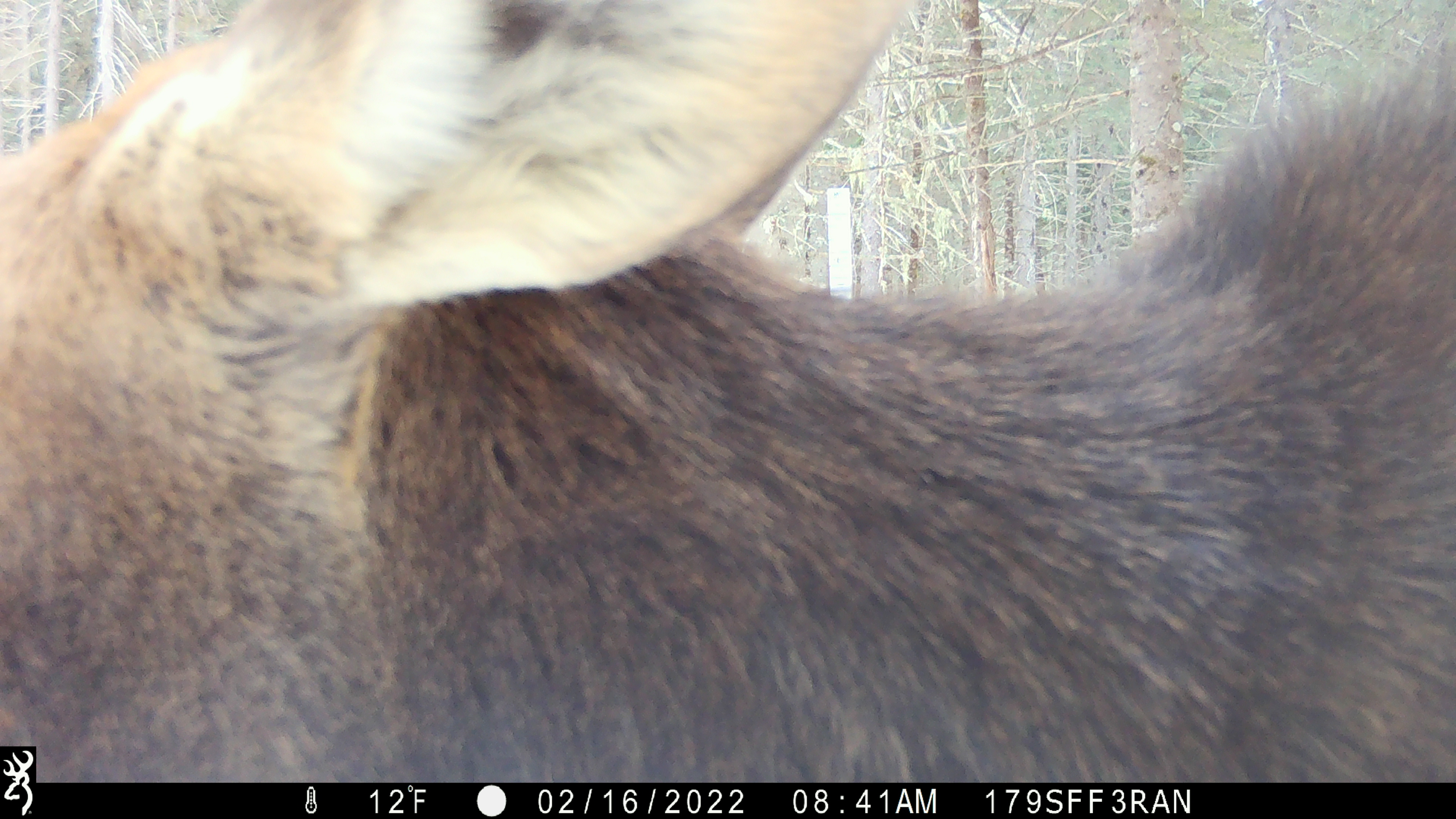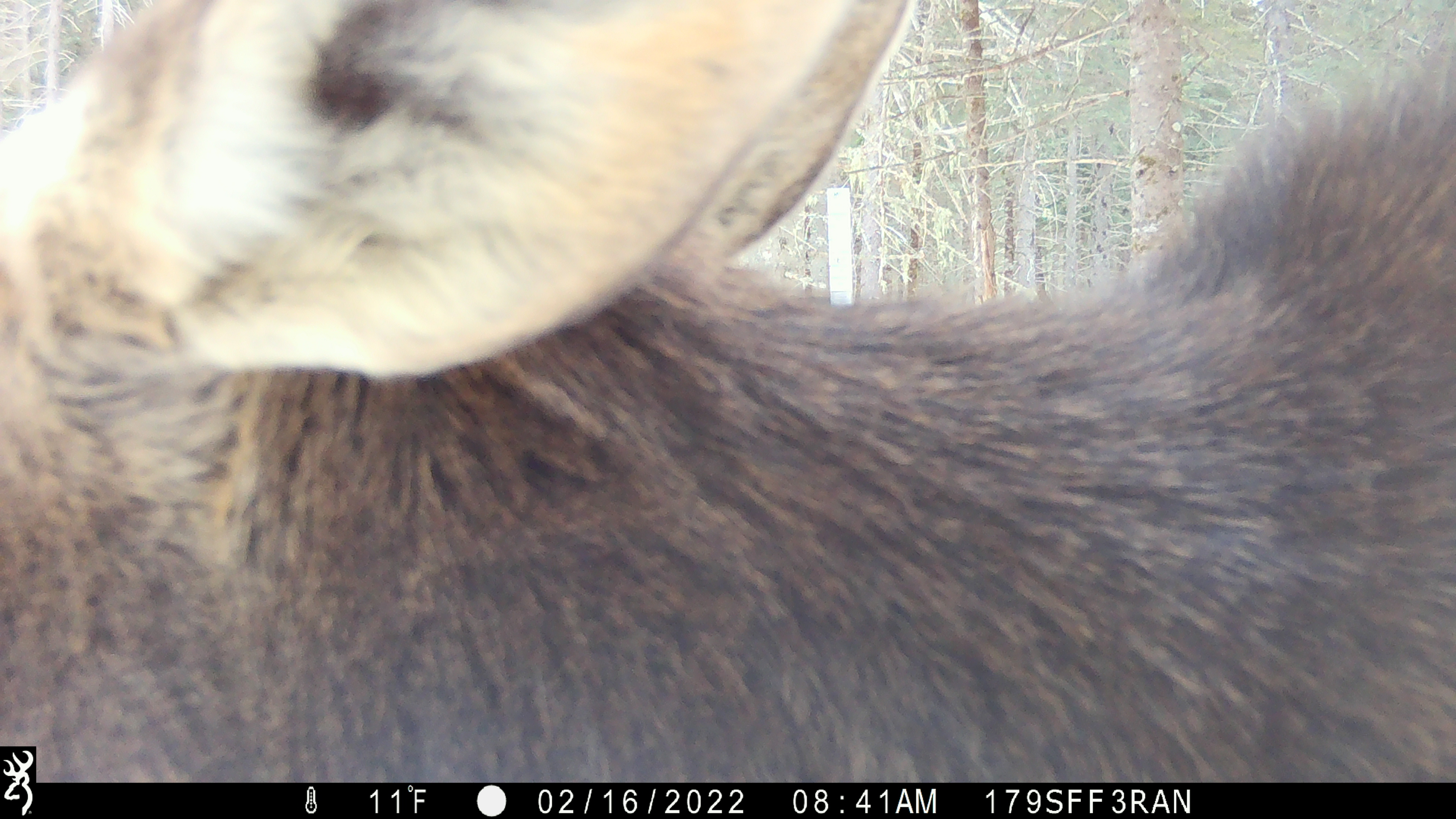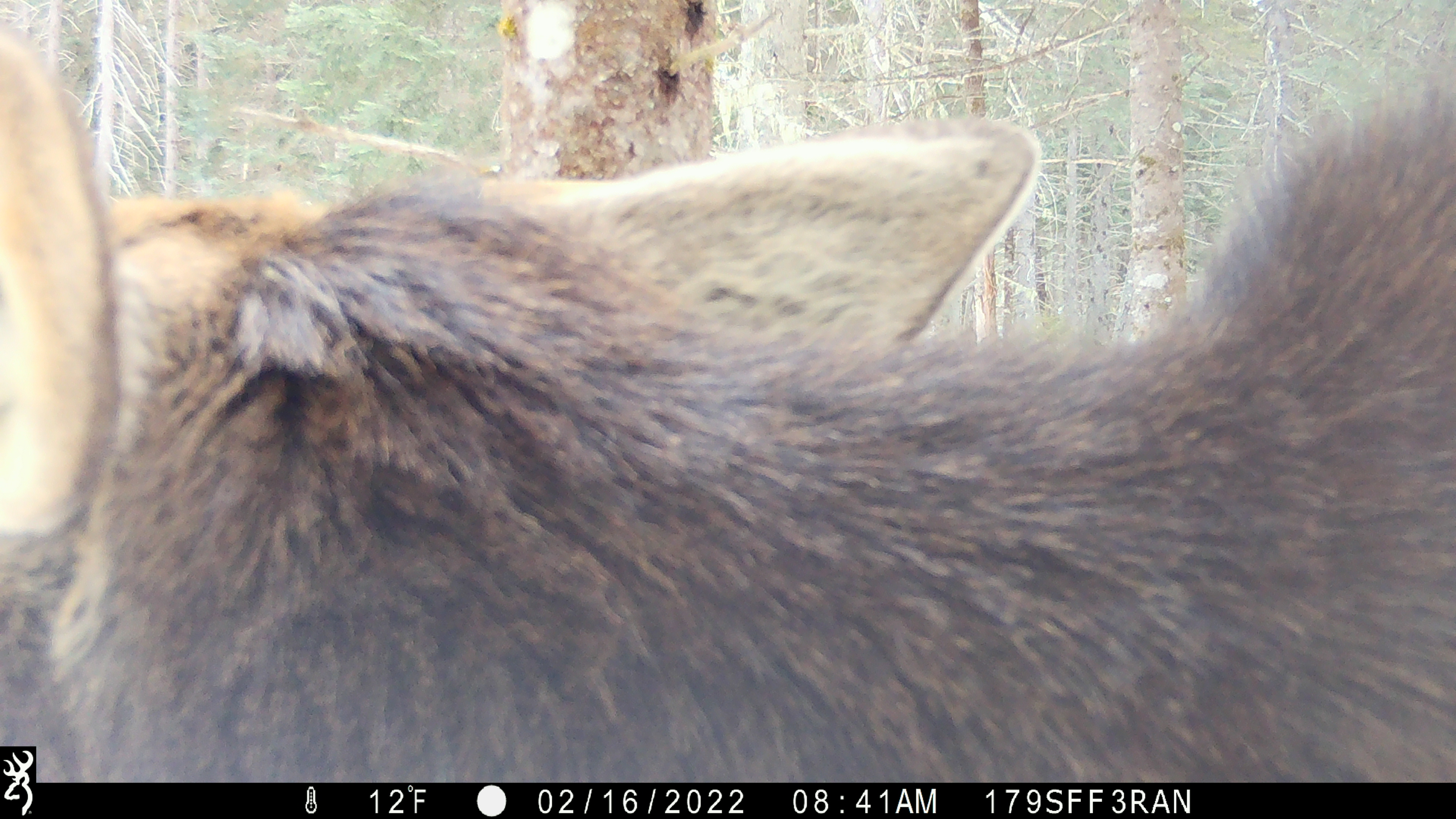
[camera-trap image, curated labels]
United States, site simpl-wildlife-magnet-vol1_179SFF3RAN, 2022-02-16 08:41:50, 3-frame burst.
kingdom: Animalia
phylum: Chordata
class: Mammalia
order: Artiodactyla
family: Cervidae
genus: Alces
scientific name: Alces alces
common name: moose